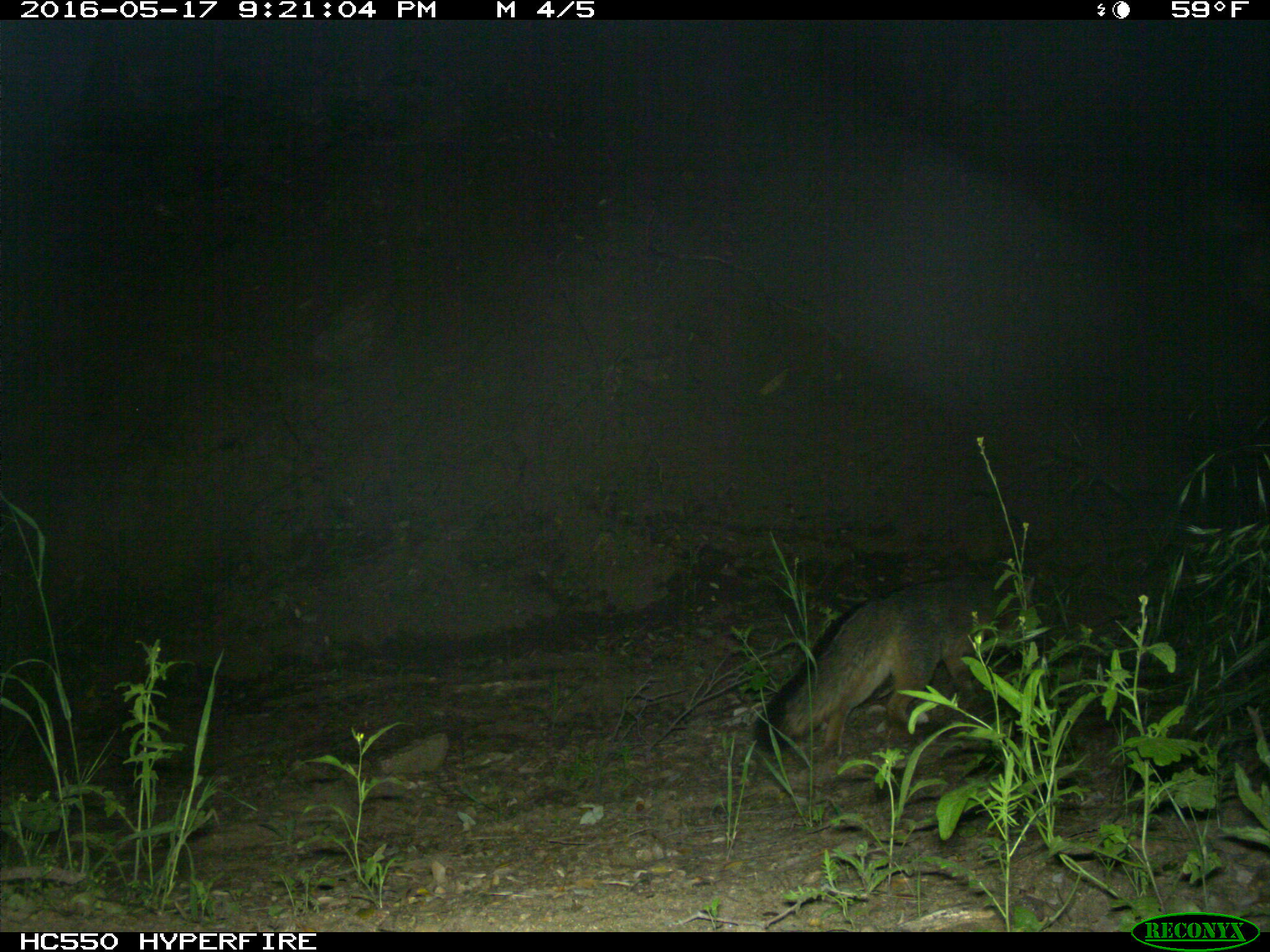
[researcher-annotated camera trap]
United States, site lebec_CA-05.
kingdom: Animalia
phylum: Chordata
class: Mammalia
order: Carnivora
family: Canidae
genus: Urocyon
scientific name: Urocyon cinereoargenteus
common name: gray fox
Urocyon cinereoargenteus (gray fox).